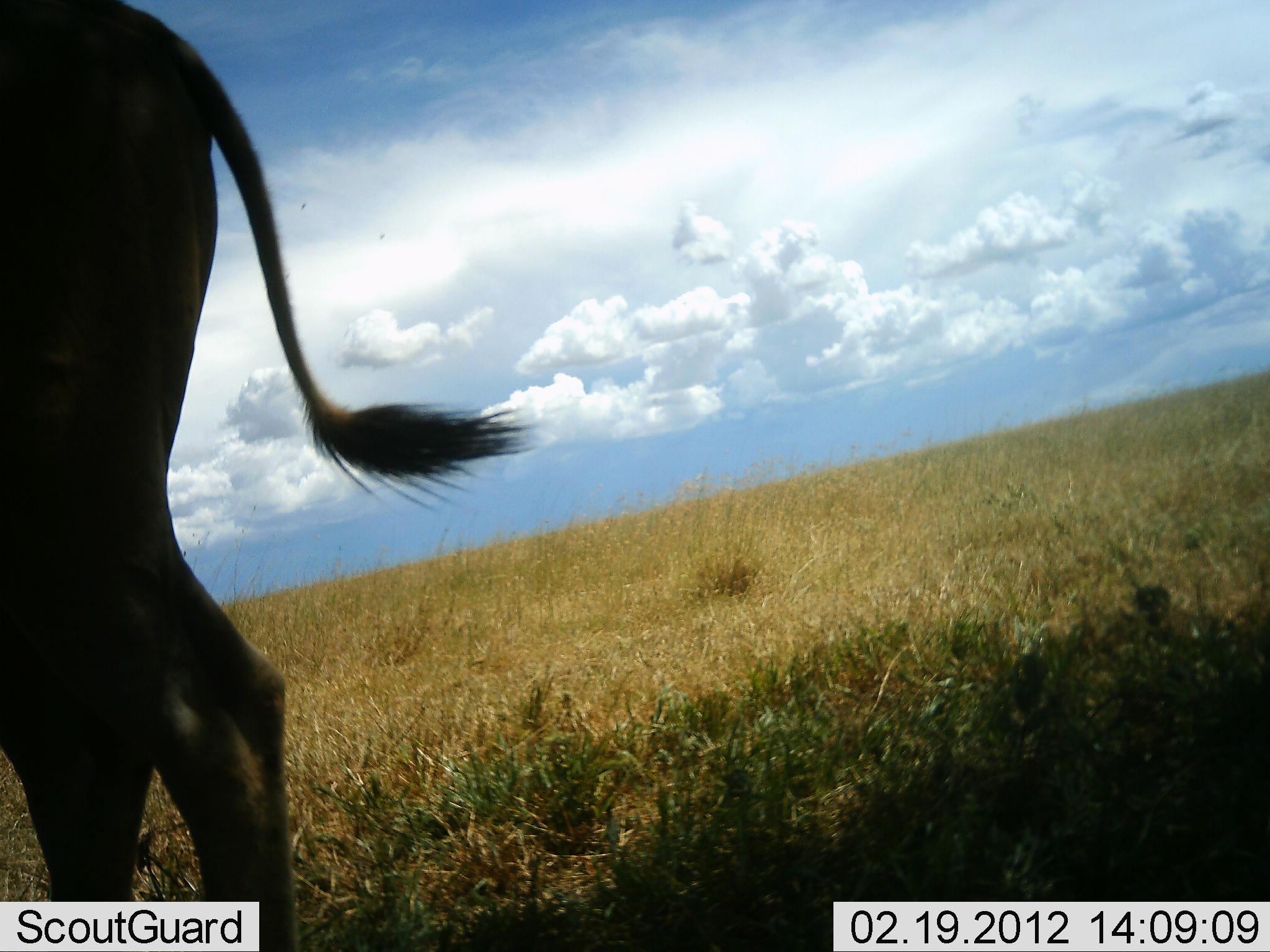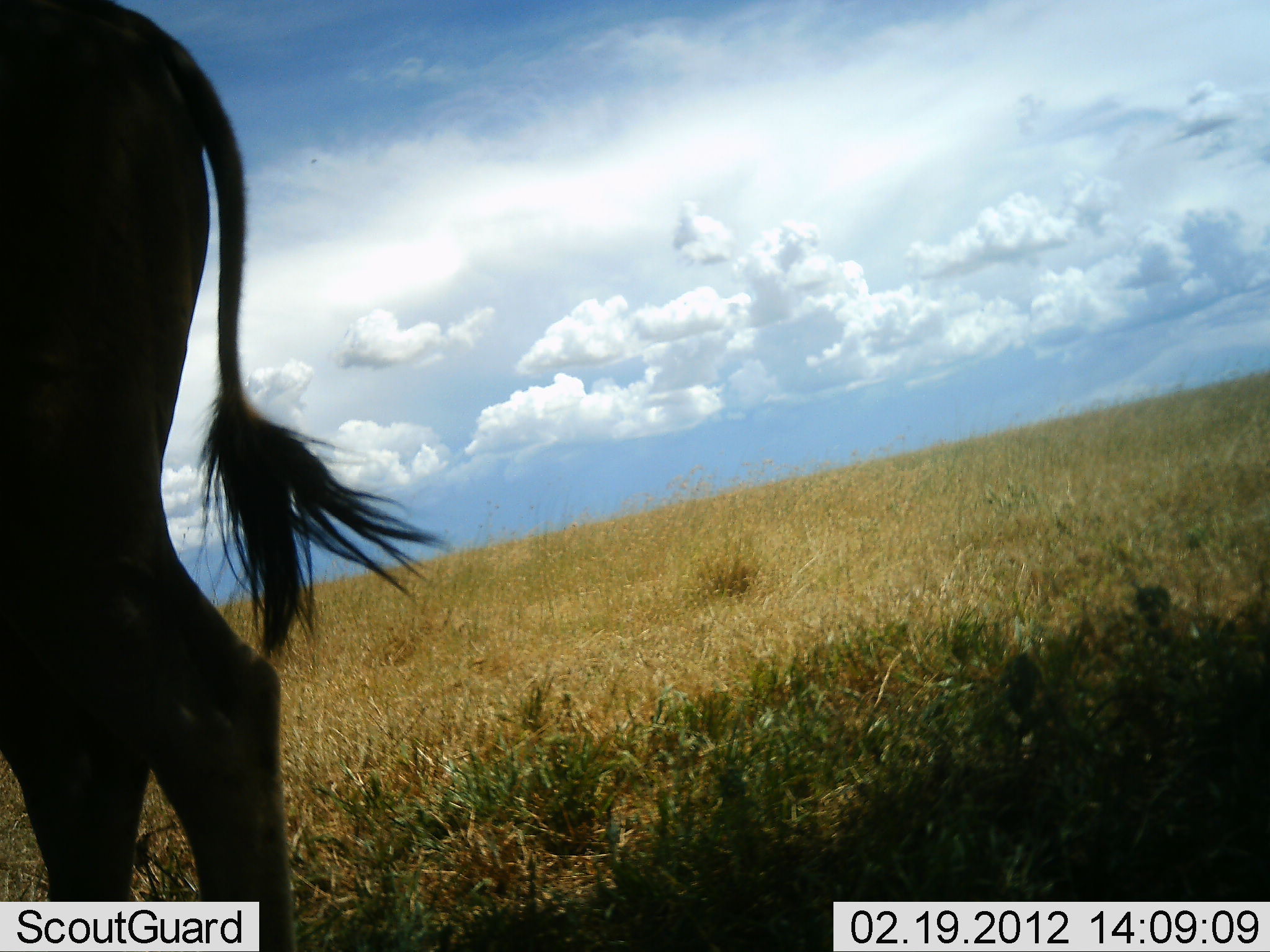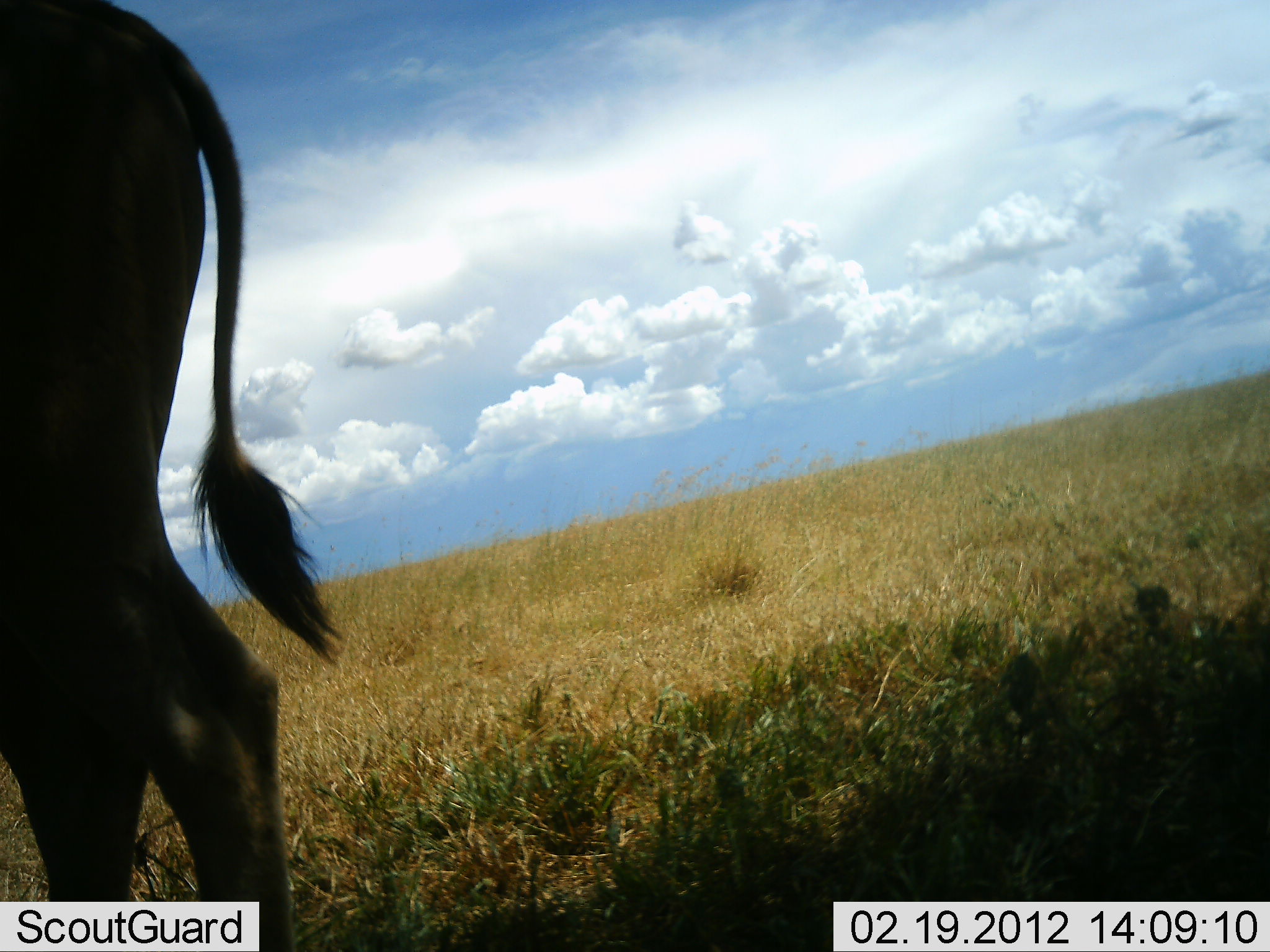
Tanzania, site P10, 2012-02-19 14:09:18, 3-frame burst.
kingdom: Animalia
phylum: Chordata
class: Mammalia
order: Artiodactyla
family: Bovidae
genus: Connochaetes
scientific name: Connochaetes taurinus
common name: blue wildebeest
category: wildebeest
Wildebeest (blue wildebeest) (Connochaetes taurinus), count 1. Behavior (volunteer vote fractions): standing 86%, resting 14%, moving 0%, interacting 0%. Young present (vote fraction): 0%. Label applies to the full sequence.